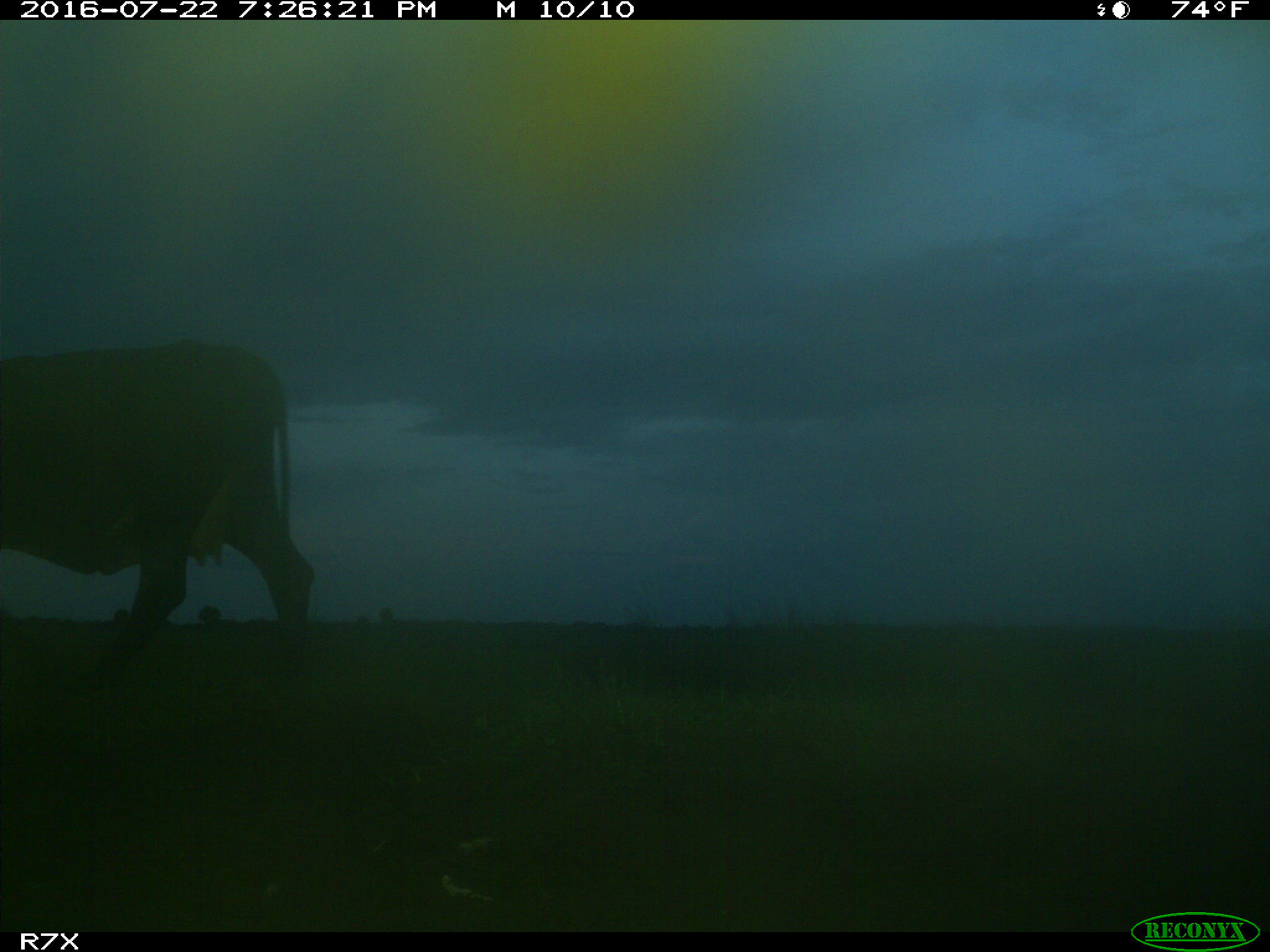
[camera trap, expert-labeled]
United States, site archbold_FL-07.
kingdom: Animalia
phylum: Chordata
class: Mammalia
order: Artiodactyla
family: Bovidae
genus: Bos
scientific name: Bos taurus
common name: domestic cow